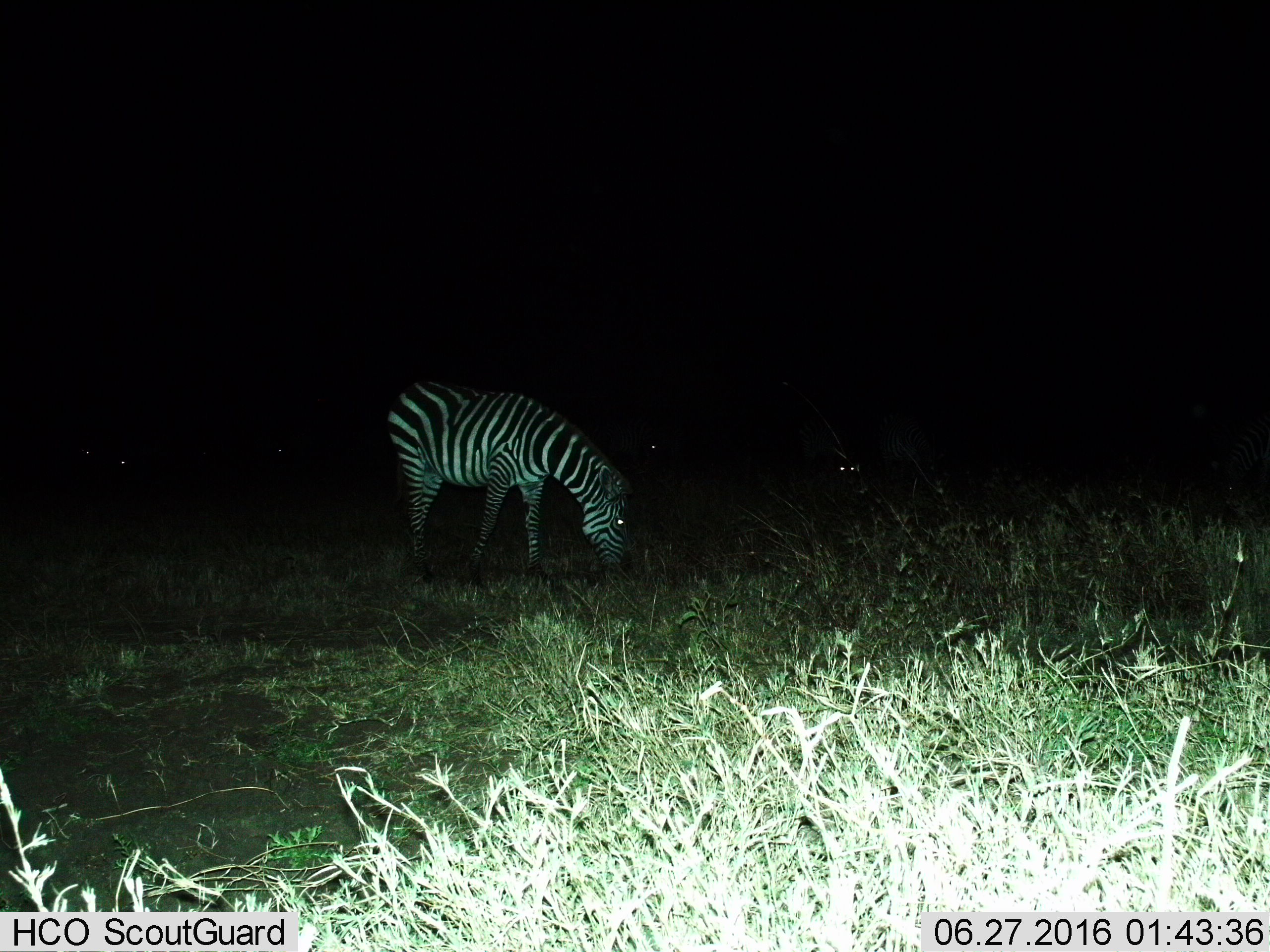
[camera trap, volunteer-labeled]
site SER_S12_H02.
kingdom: Animalia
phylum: Chordata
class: Mammalia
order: Perissodactyla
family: Equidae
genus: Equus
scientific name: Equus quagga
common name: plains zebra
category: zebraplains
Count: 1.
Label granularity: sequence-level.